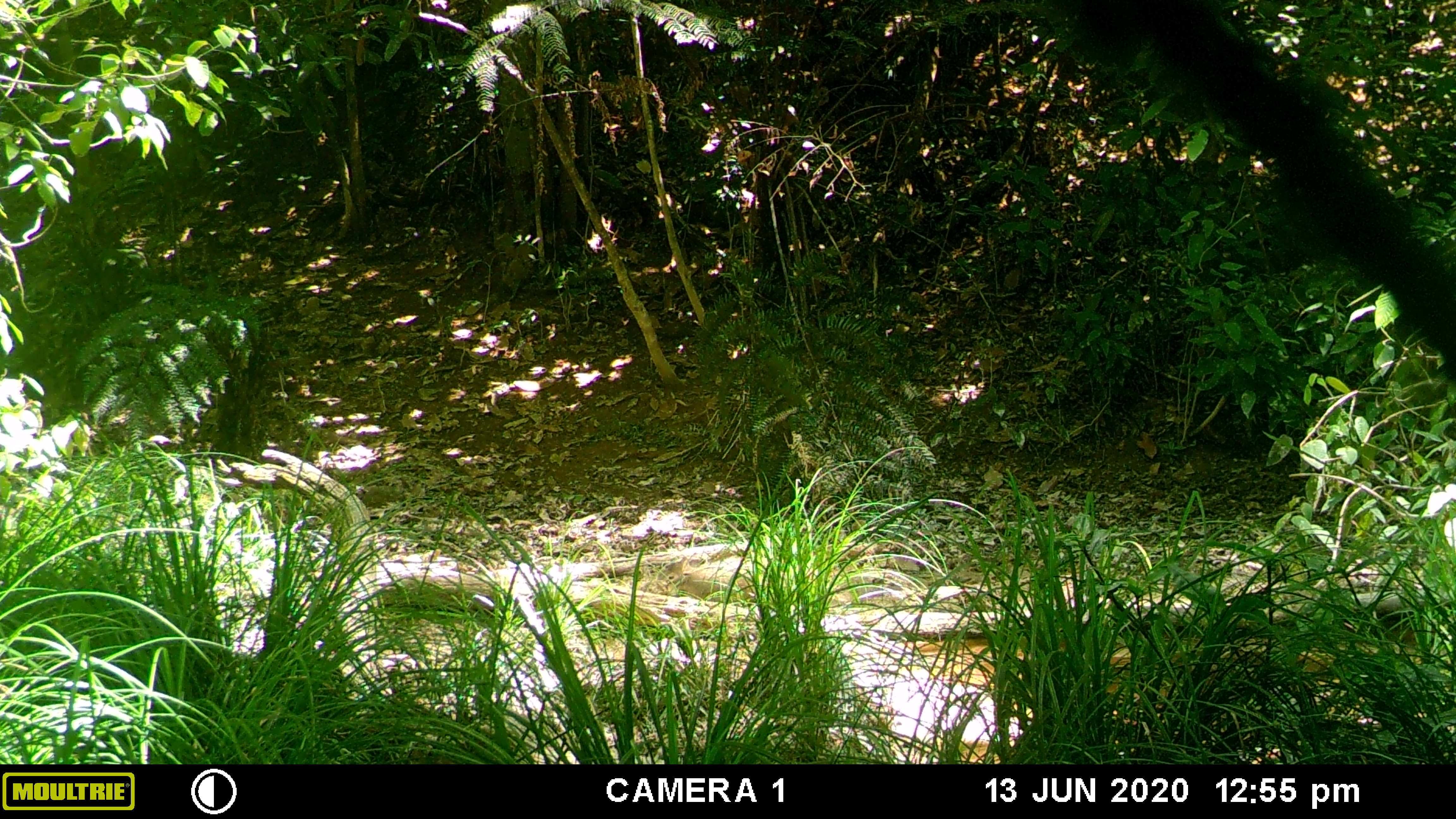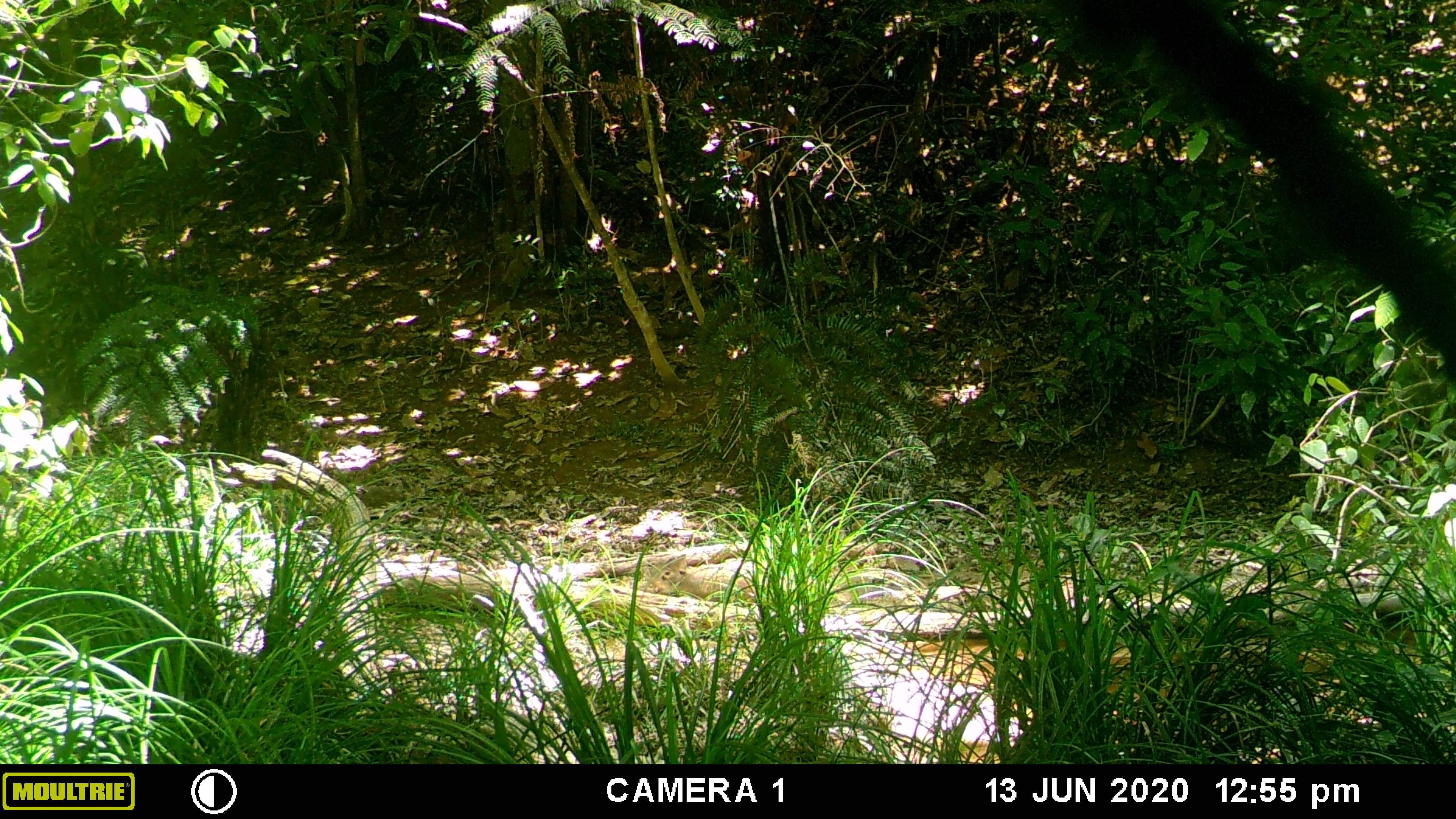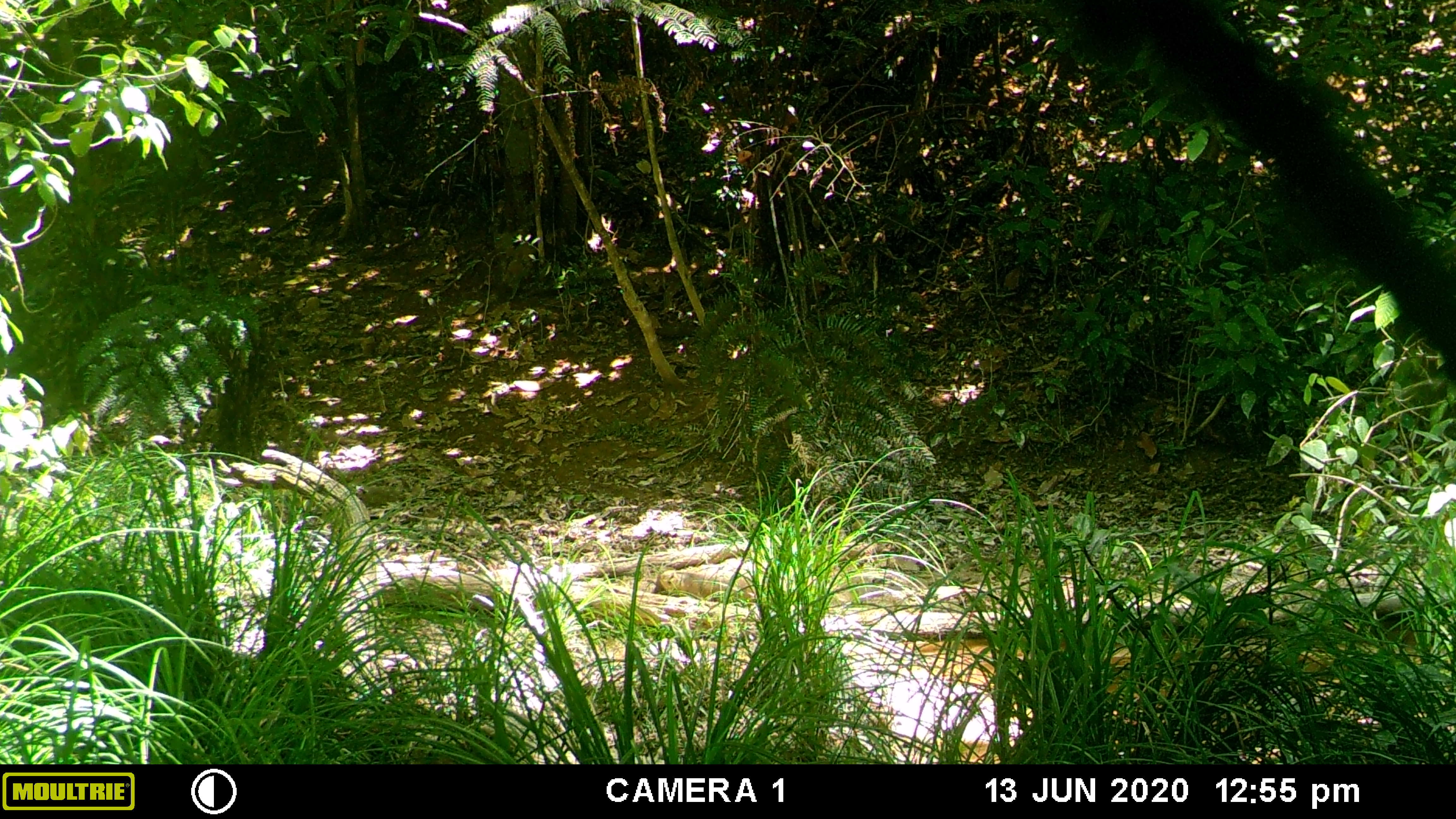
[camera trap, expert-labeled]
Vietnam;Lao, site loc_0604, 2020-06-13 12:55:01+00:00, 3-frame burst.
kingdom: Animalia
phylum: Chordata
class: Mammalia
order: Artiodactyla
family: Suidae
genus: Sus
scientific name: Sus scrofa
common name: eurasian wild pig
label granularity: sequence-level